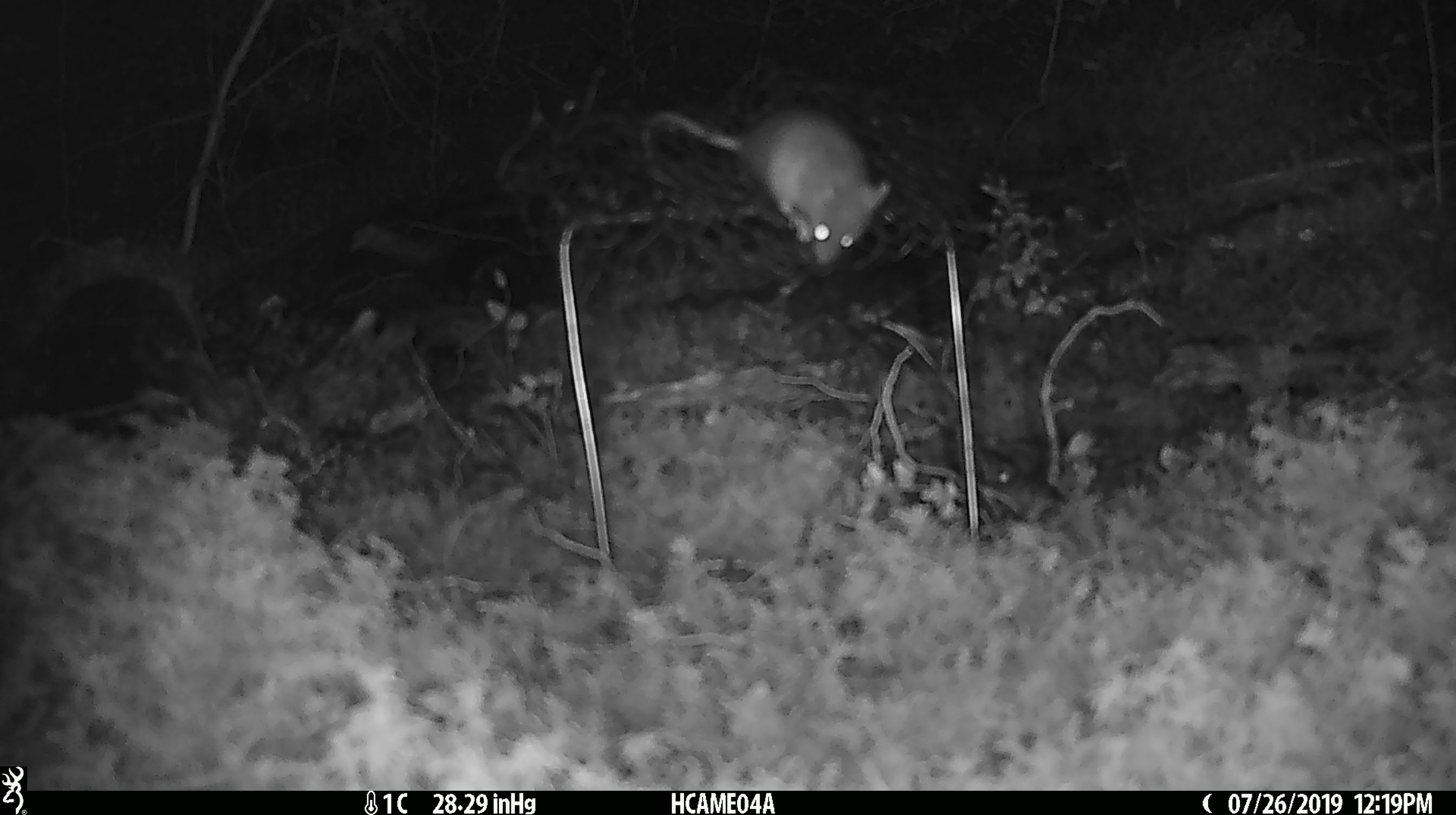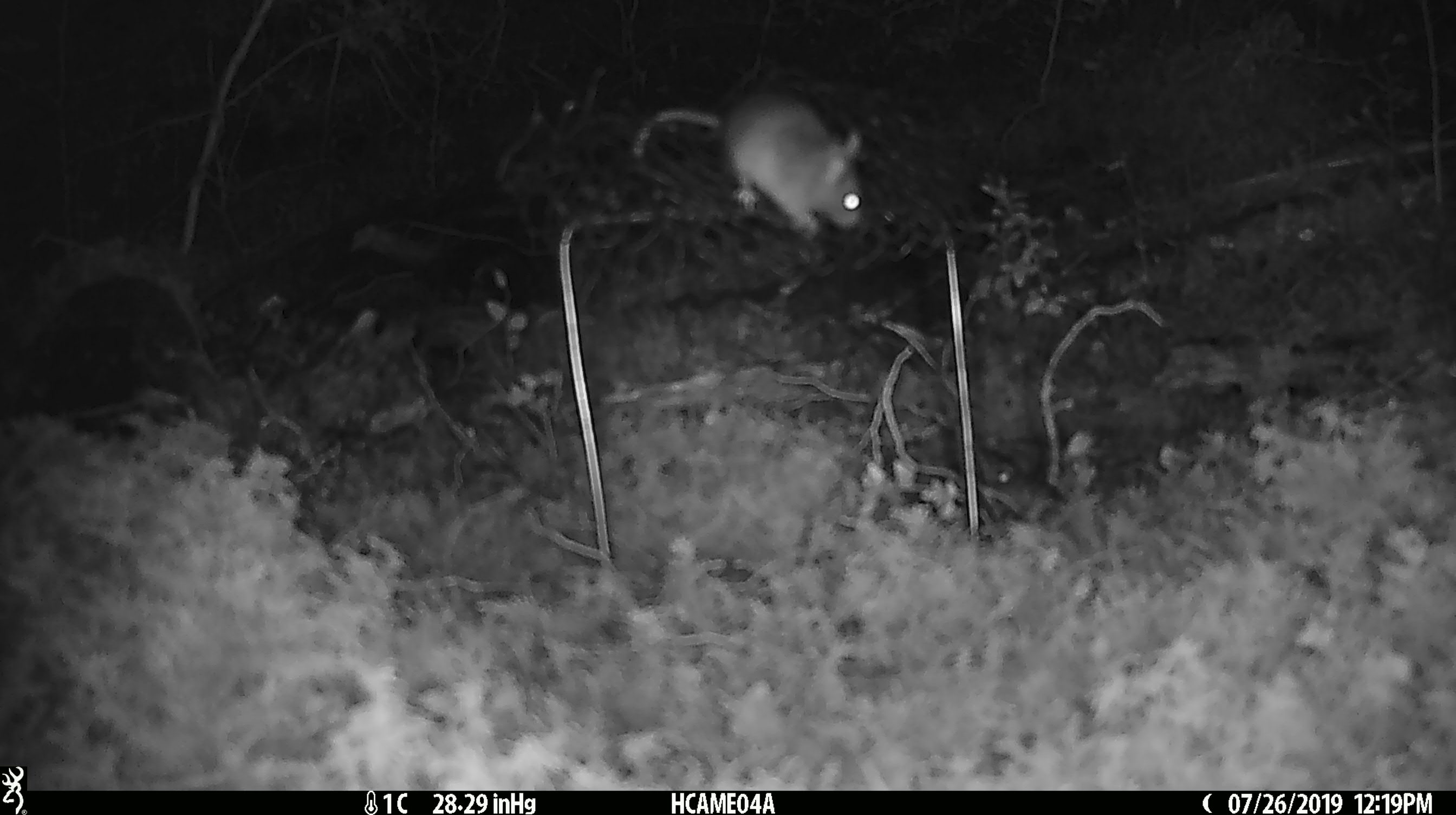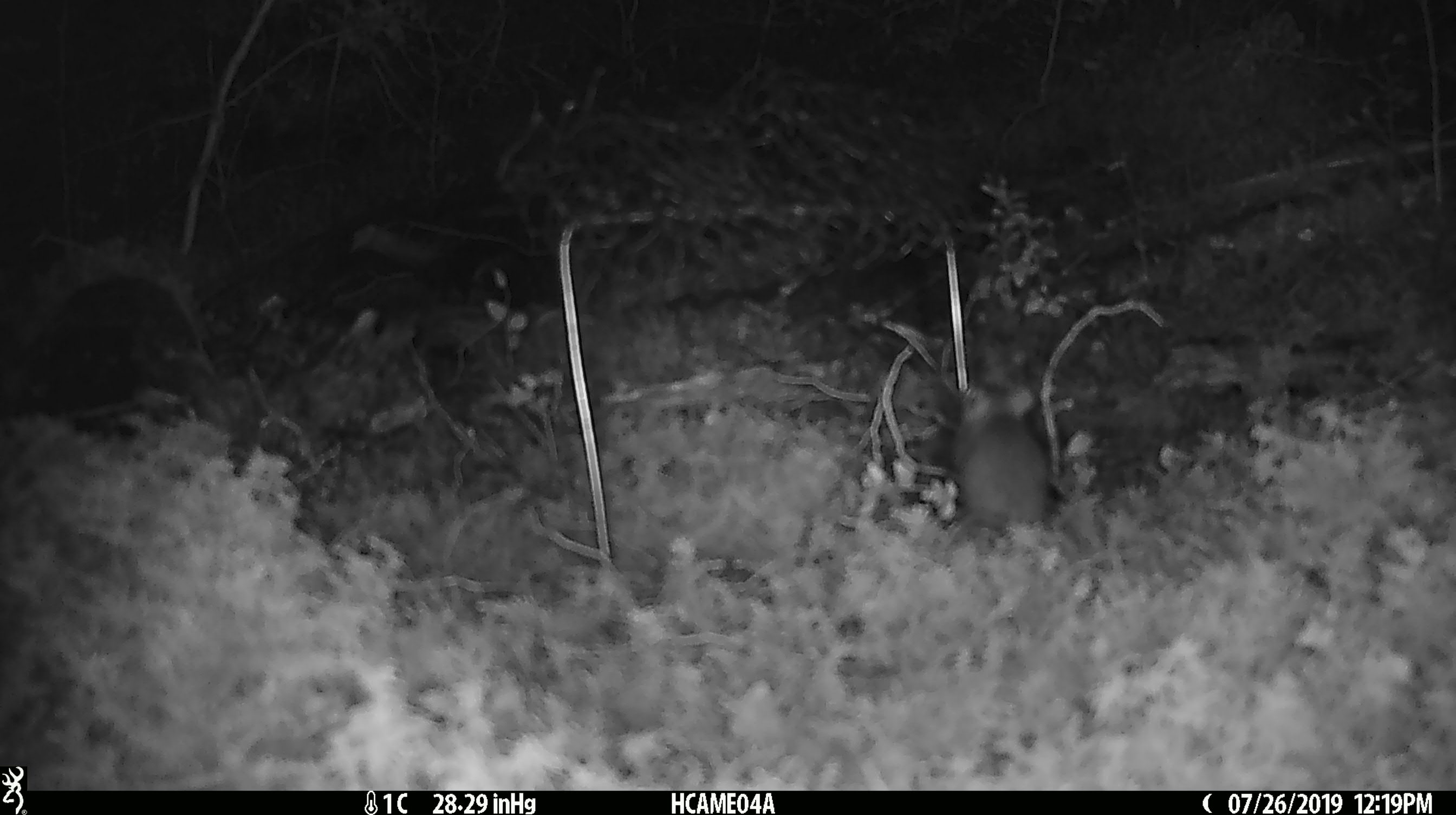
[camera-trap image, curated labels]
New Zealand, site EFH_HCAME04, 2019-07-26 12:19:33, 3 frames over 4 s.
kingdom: Animalia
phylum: Chordata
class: Mammalia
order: Rodentia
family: Muridae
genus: Mus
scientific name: Mus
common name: mouse